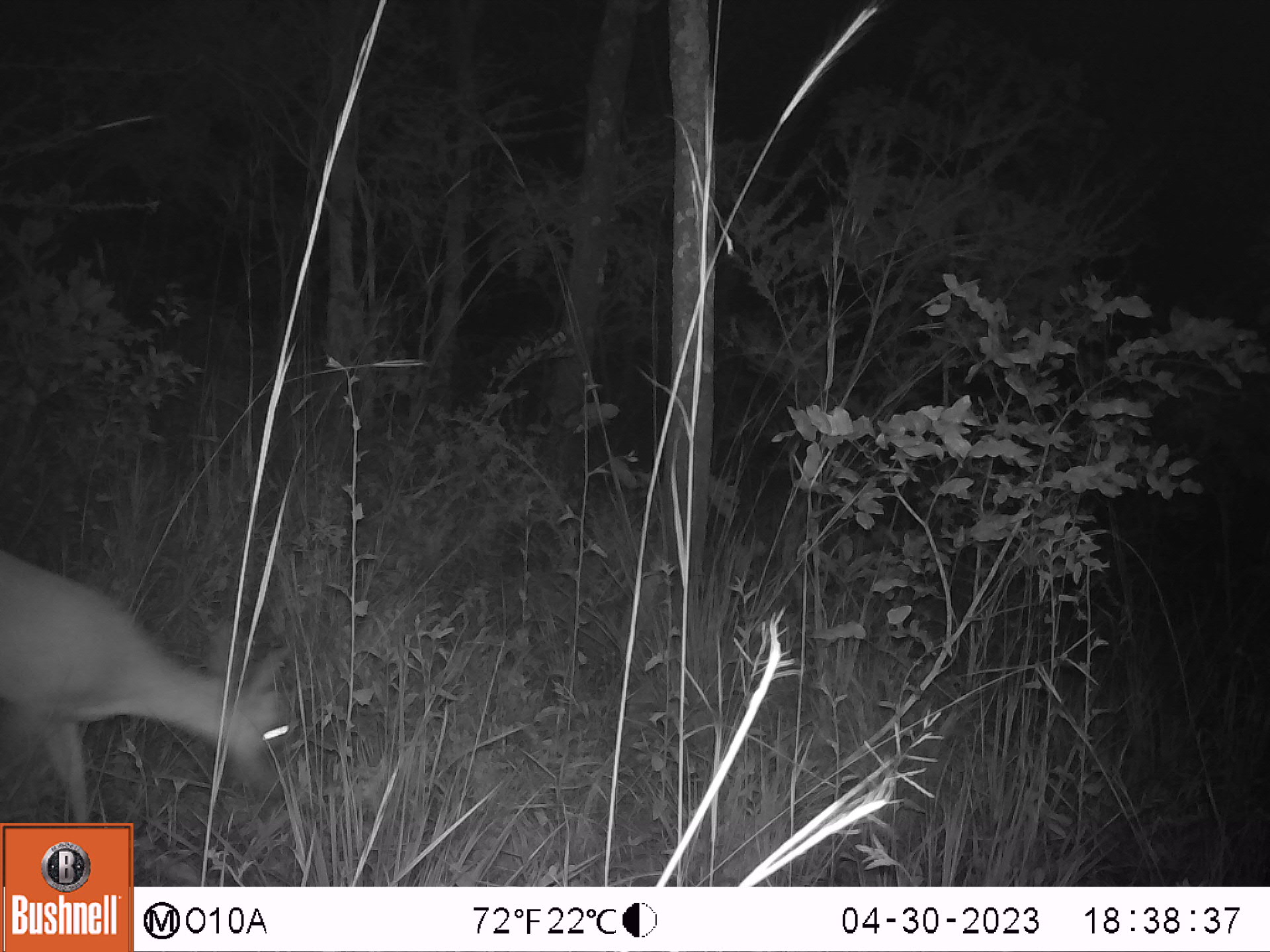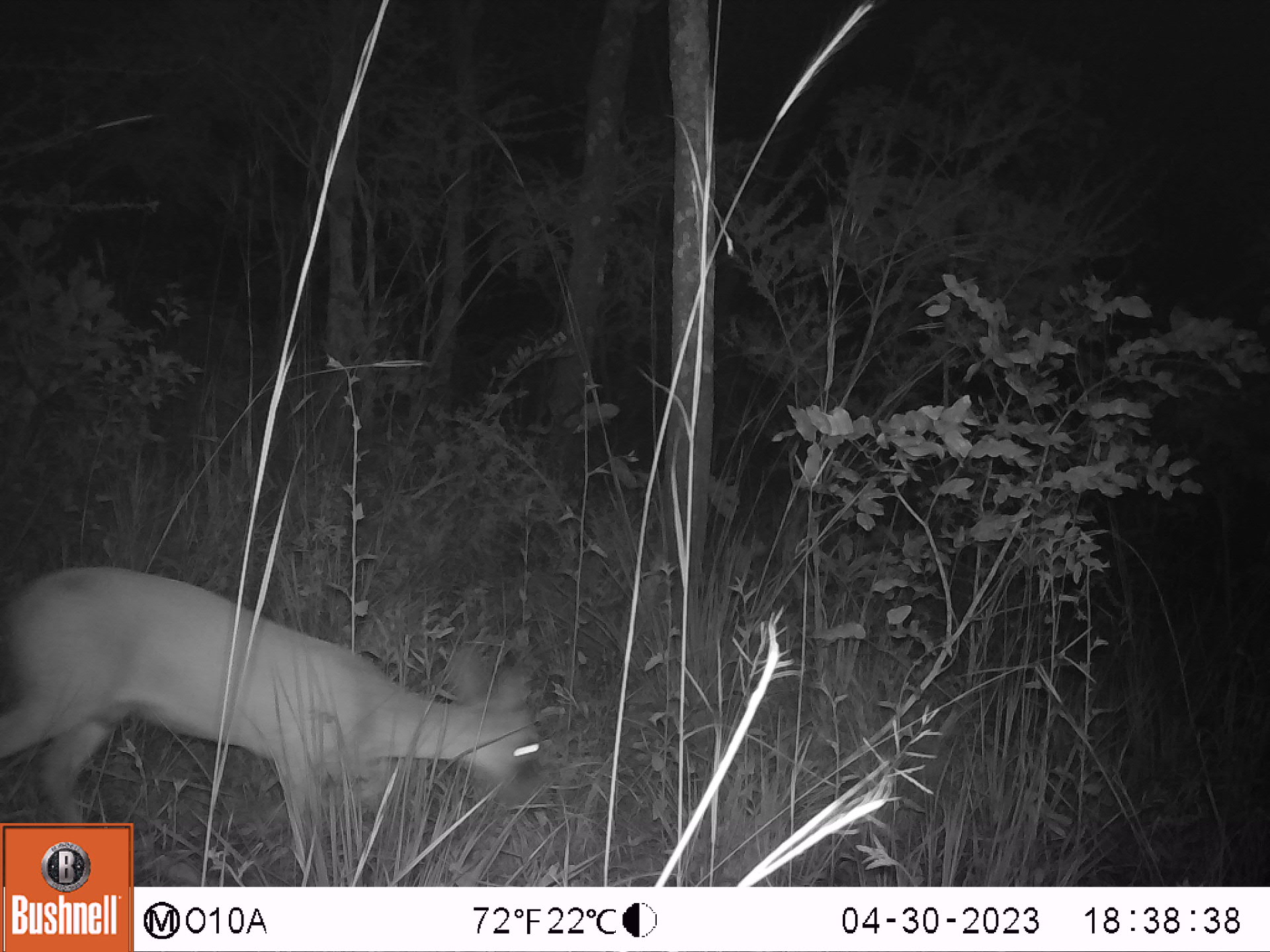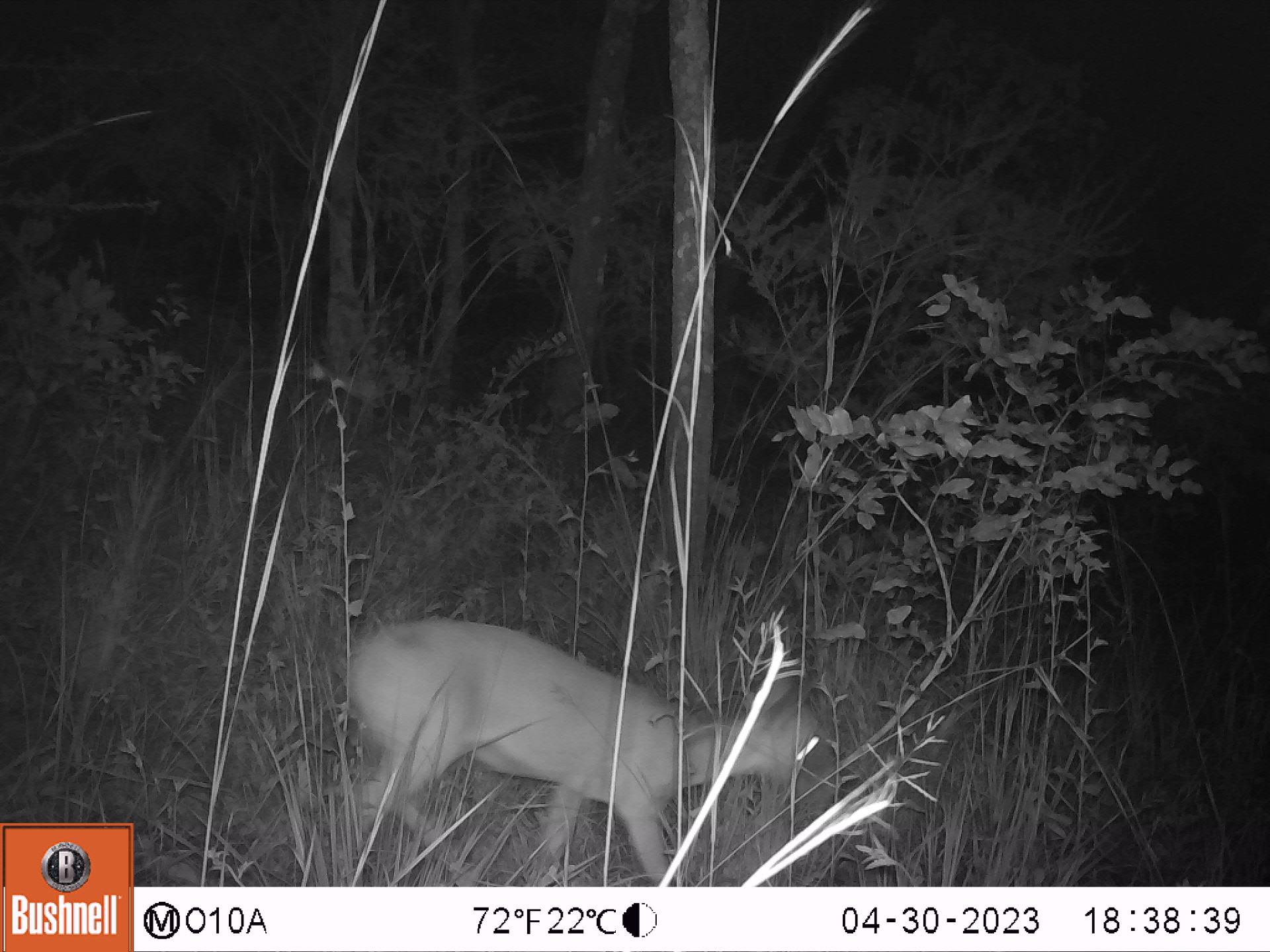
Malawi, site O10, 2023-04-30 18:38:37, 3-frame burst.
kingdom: Animalia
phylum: Chordata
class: Mammalia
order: Artiodactyla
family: Bovidae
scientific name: Antilopinae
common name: small antelope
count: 1